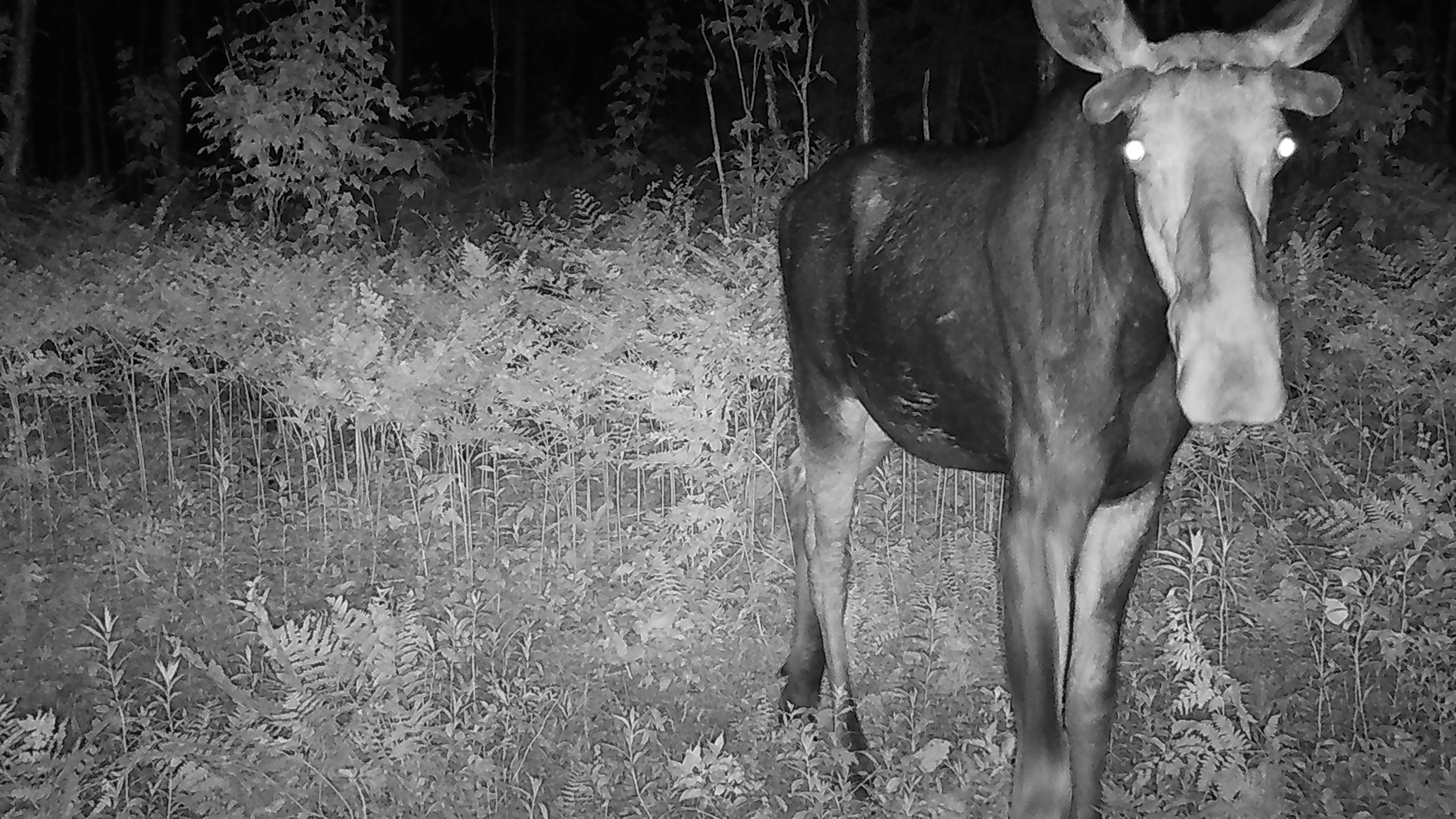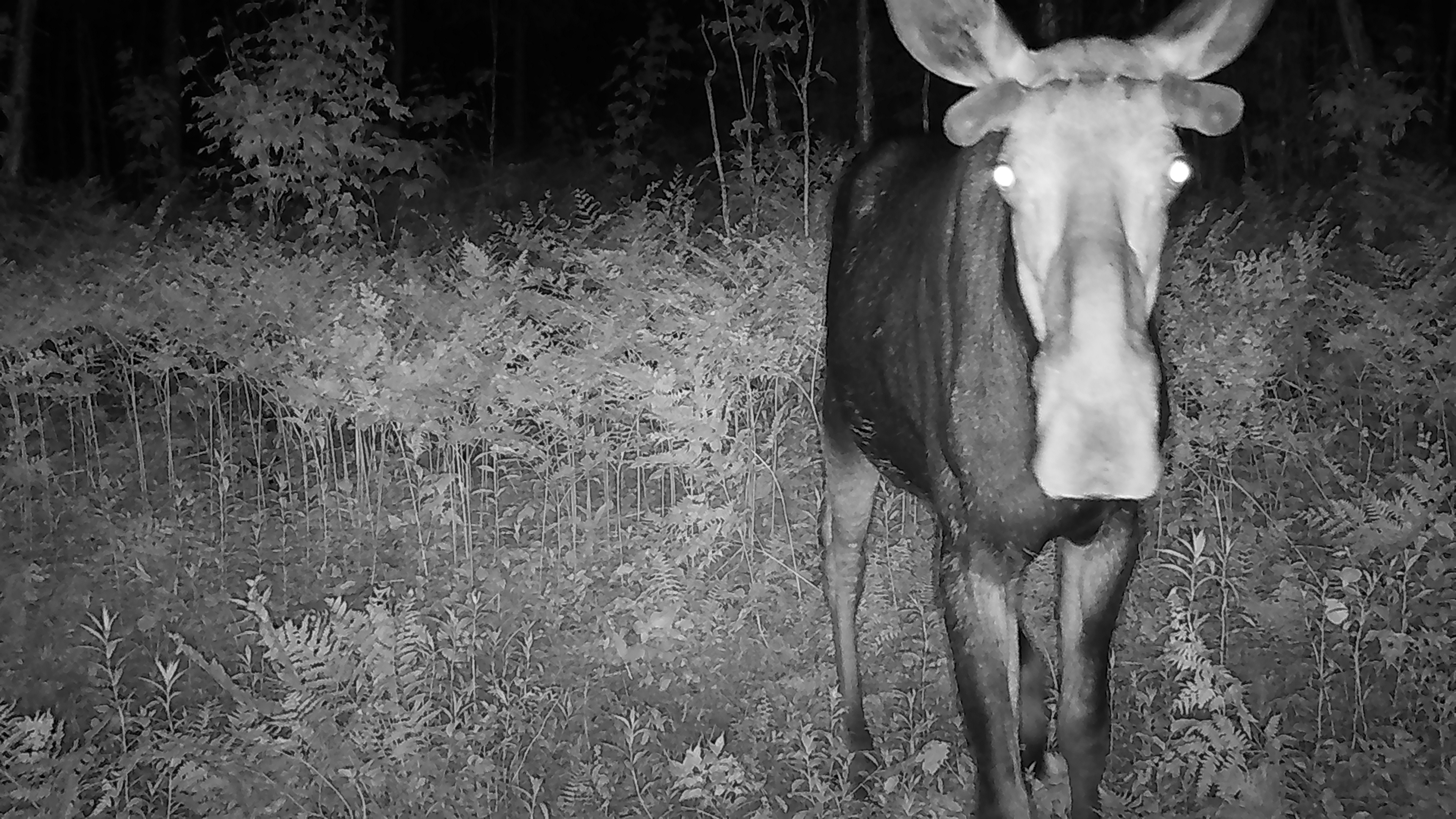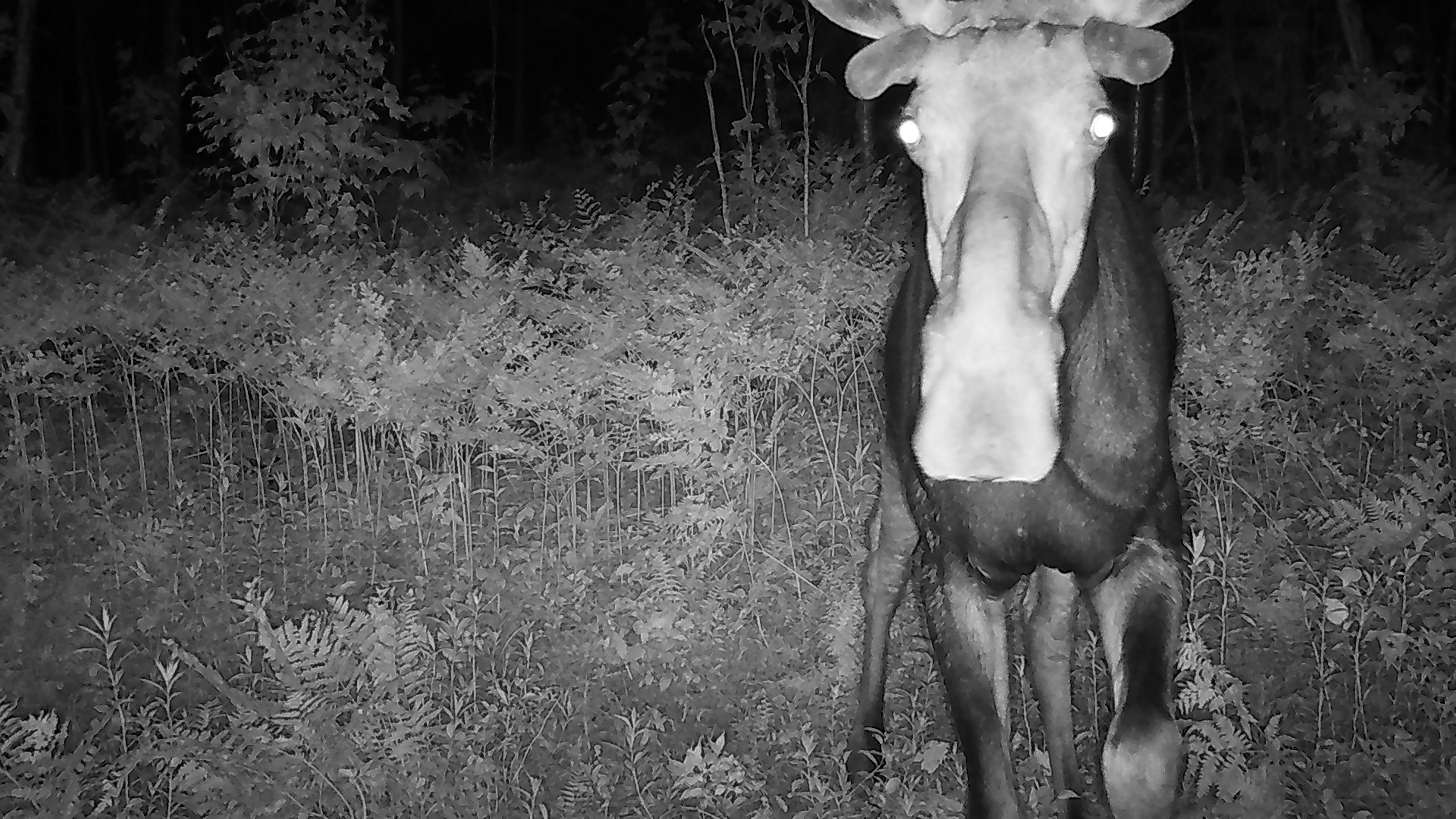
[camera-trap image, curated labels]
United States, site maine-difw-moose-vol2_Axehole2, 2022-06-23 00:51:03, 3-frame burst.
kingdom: Animalia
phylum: Chordata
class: Mammalia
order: Artiodactyla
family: Cervidae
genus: Alces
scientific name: Alces alces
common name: moose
Moose (Alces alces).